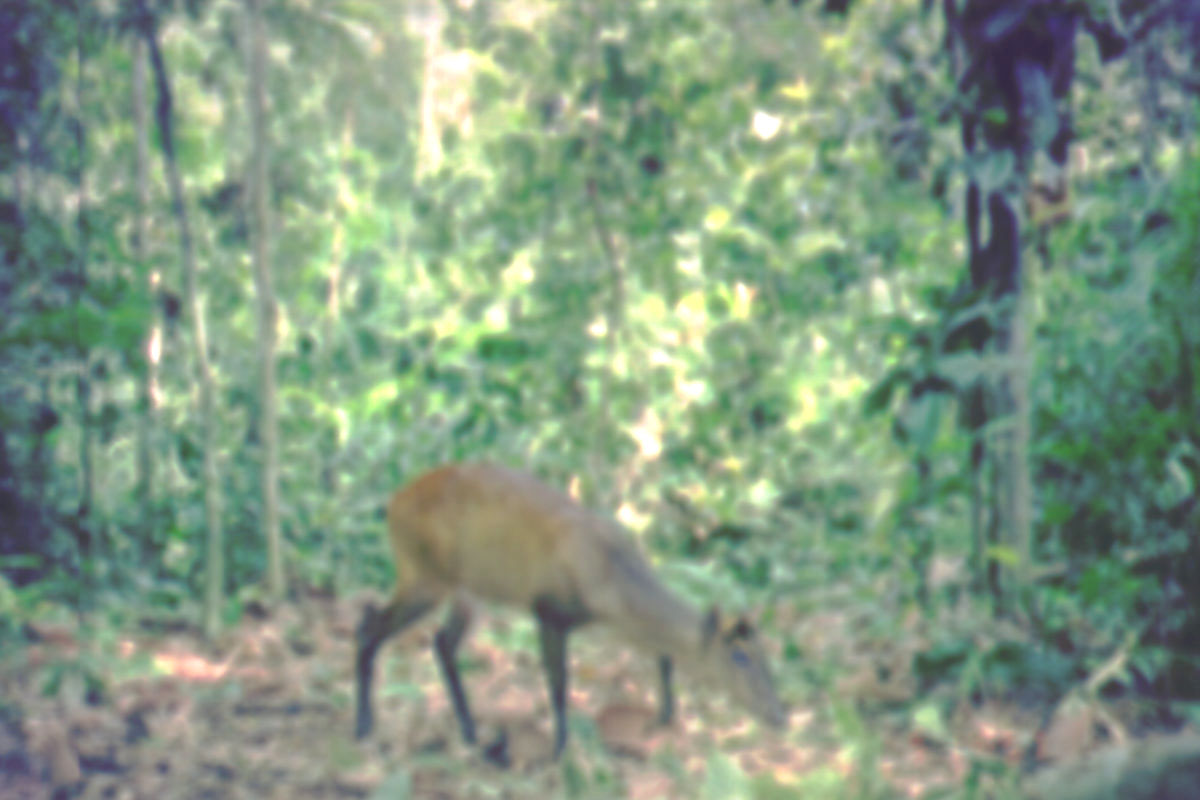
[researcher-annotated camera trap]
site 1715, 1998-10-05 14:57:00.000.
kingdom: Animalia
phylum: Chordata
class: Mammalia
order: Artiodactyla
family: Cervidae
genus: Muntiacus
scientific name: Muntiacus muntjak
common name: southern red muntjac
Muntiacus muntjak (southern red muntjac), count 1.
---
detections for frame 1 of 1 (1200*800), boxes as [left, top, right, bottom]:
muntiacus muntjak: [351, 459, 789, 771]